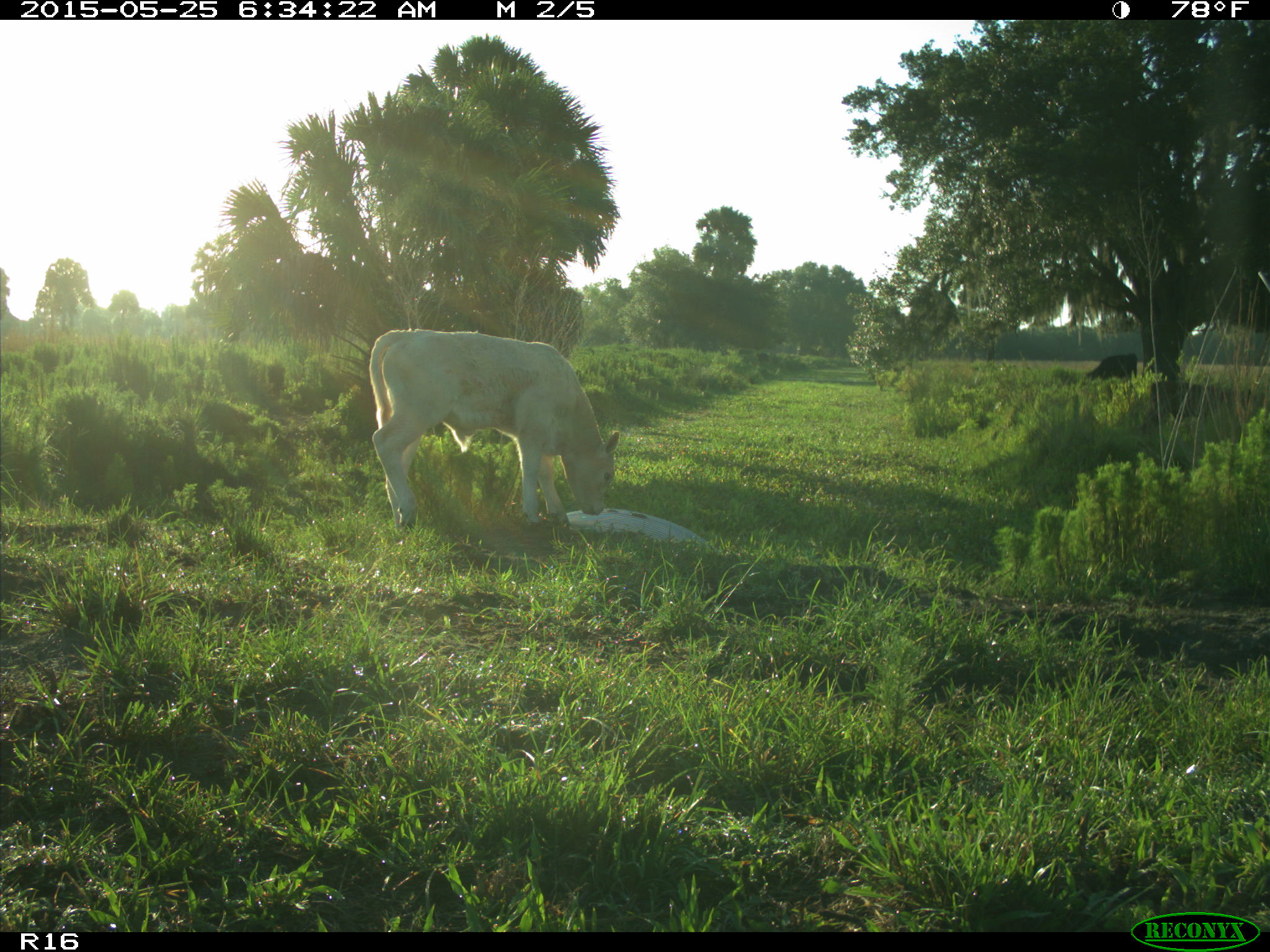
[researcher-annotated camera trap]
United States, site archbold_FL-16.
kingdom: Animalia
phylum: Chordata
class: Mammalia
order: Artiodactyla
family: Bovidae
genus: Bos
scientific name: Bos taurus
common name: domestic cow